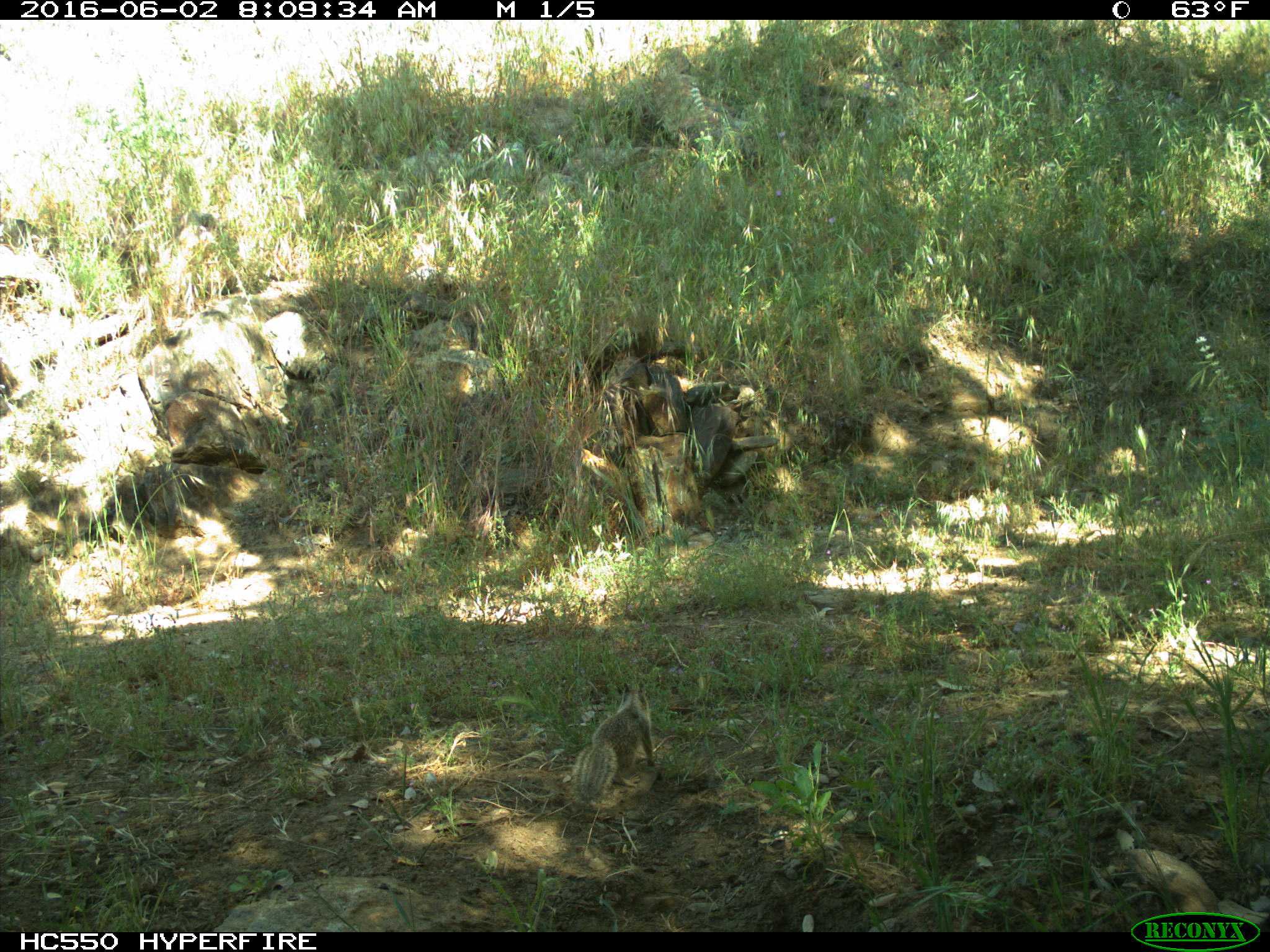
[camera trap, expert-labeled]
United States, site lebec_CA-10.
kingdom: Animalia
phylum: Chordata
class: Mammalia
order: Rodentia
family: Sciuridae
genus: Otospermophilus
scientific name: Otospermophilus beecheyi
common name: california ground squirrel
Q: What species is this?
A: Otospermophilus beecheyi (california ground squirrel).